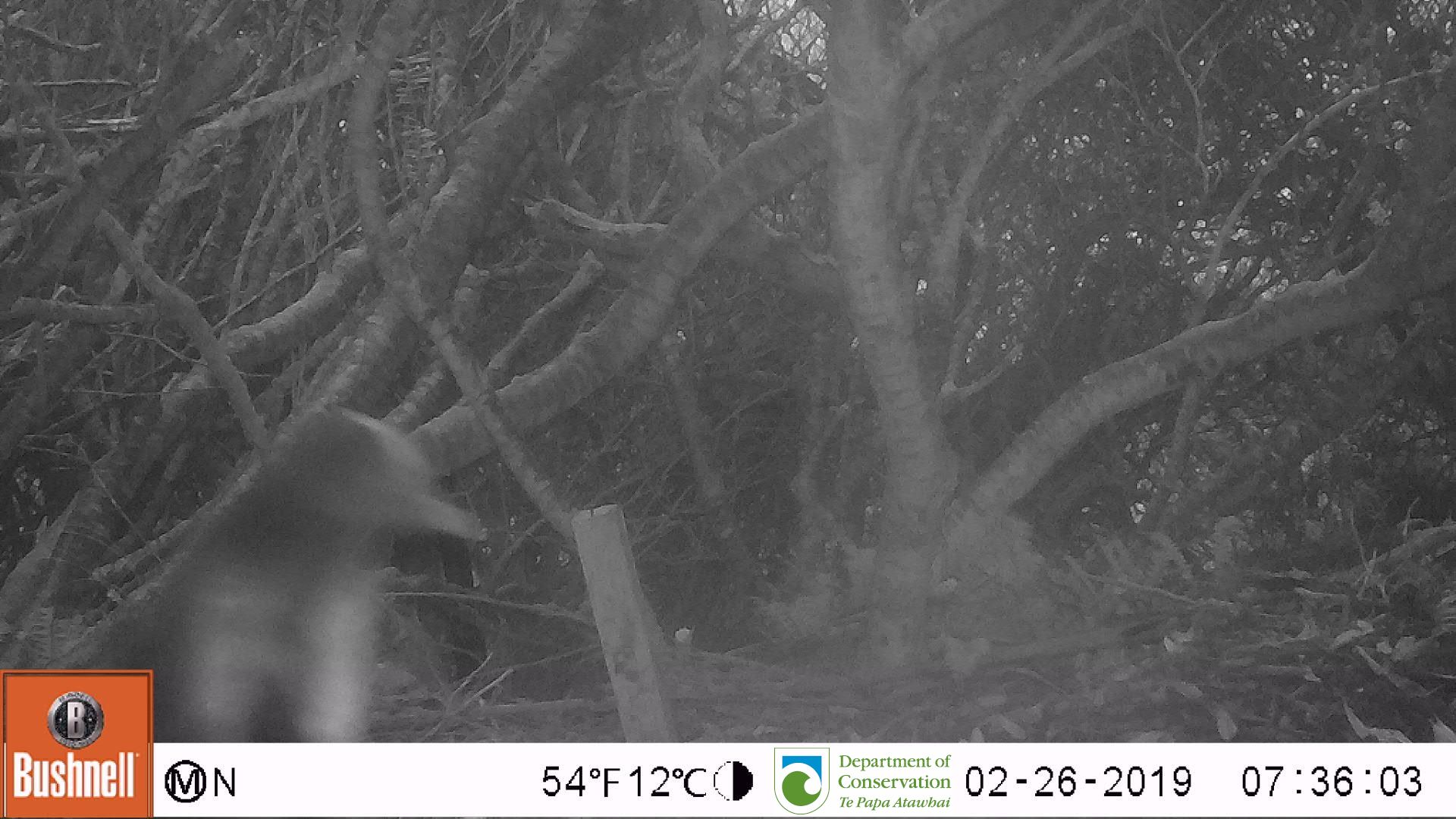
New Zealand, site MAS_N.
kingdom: Animalia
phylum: Chordata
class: Aves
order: Sphenisciformes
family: Spheniscidae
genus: Megadyptes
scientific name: Megadyptes antipodes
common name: yellow-eyed penguin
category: yellow eyed penguin